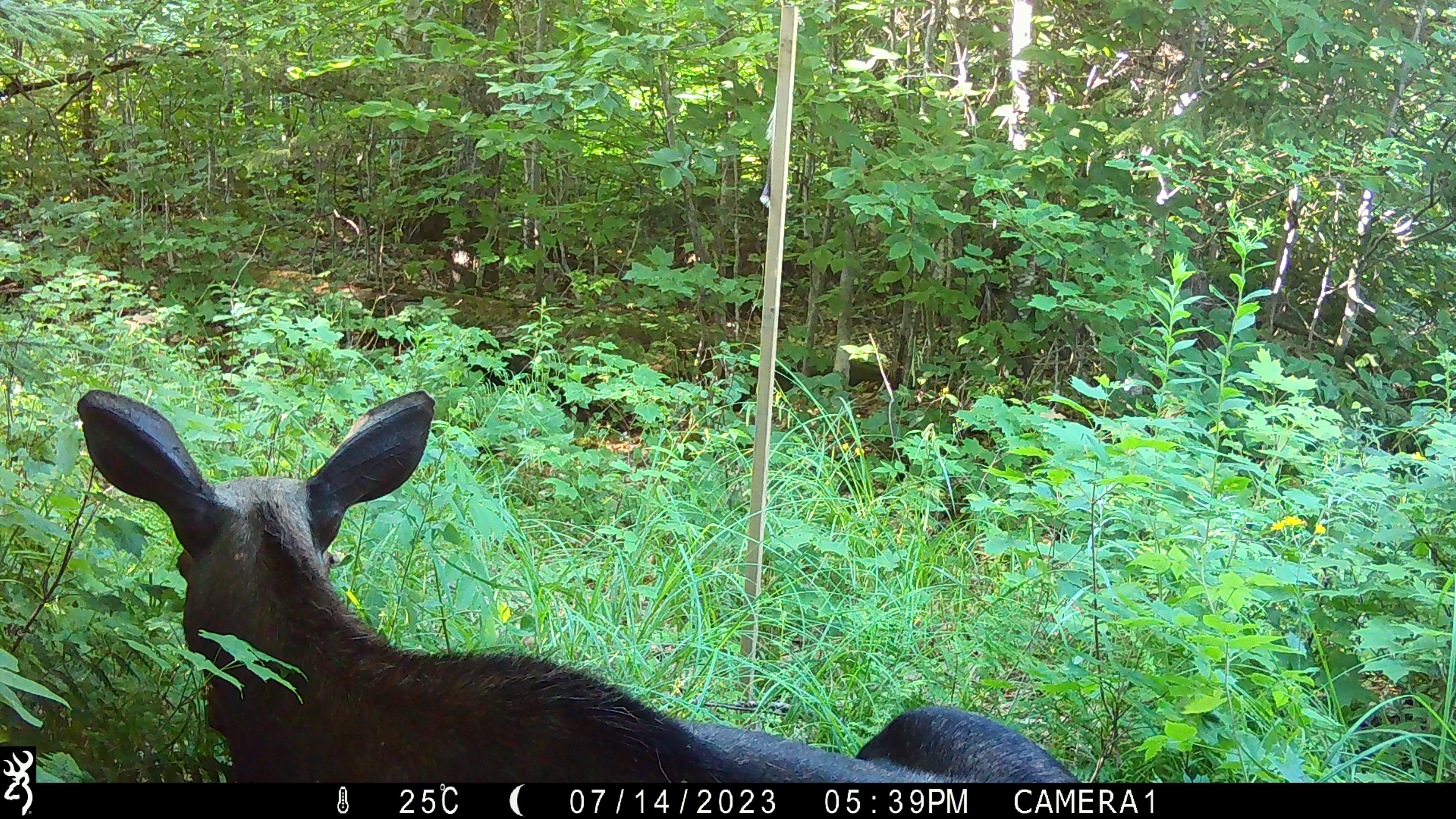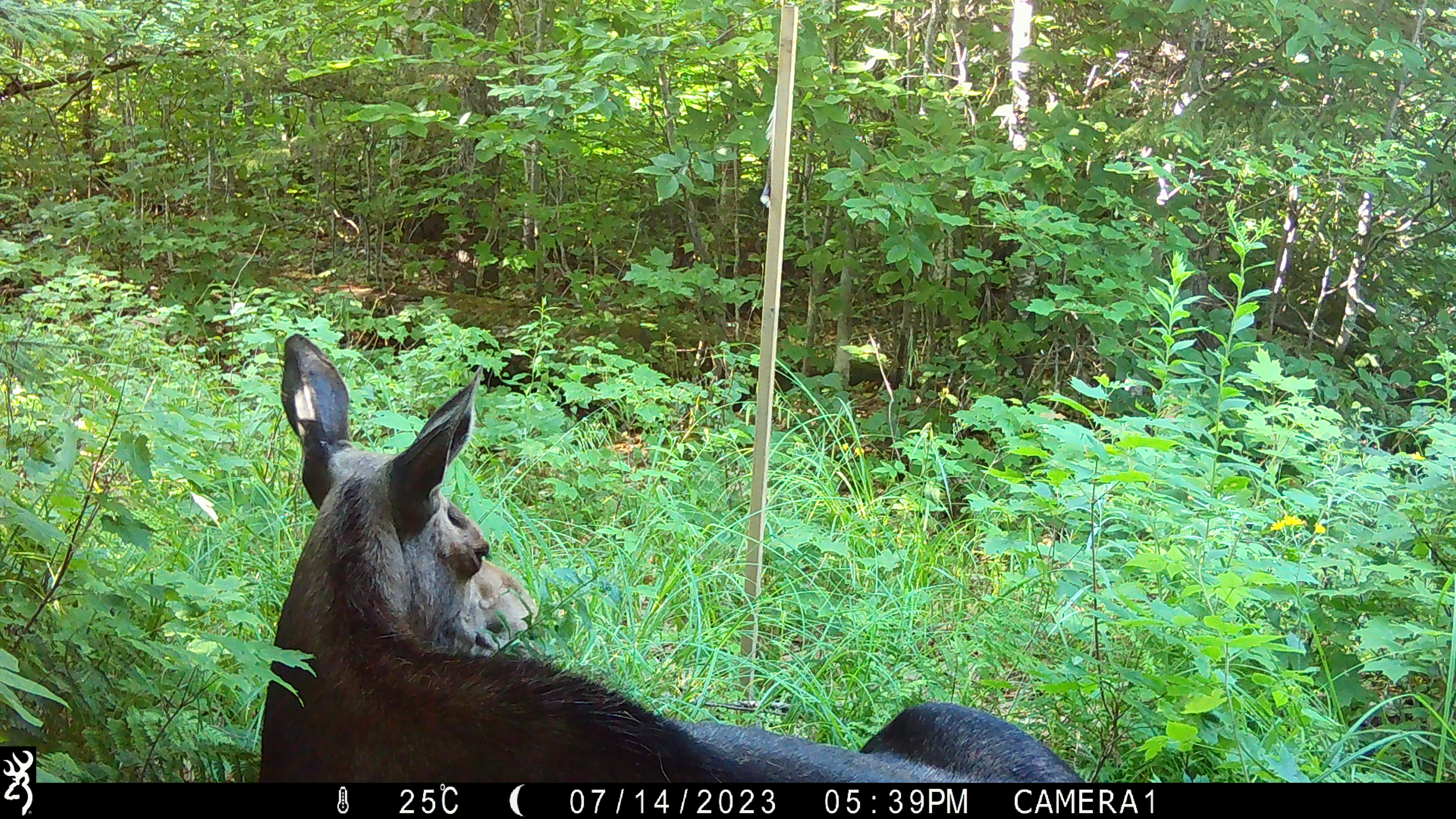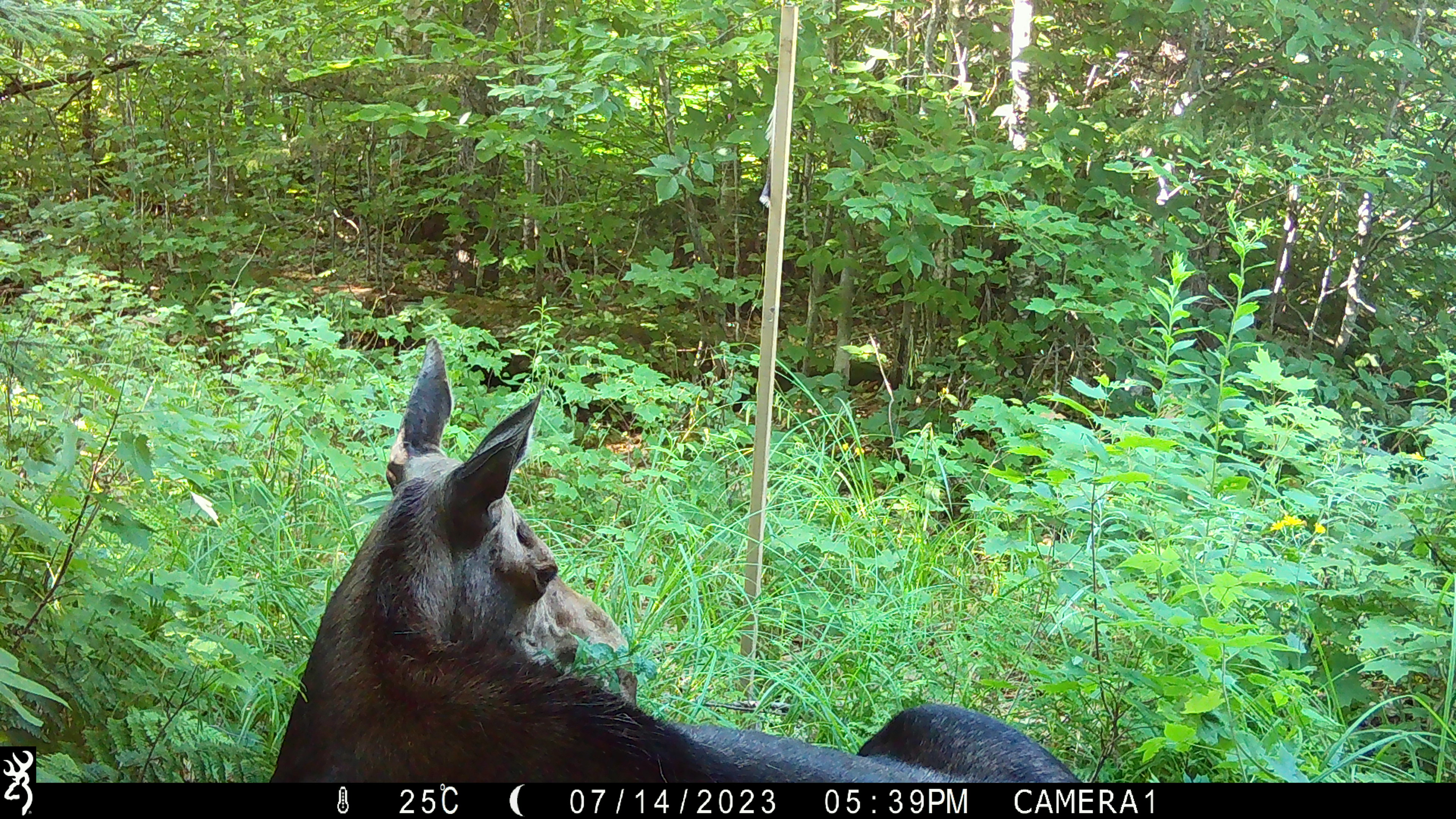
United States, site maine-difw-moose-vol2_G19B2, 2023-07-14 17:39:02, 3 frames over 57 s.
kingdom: Animalia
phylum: Chordata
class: Mammalia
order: Artiodactyla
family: Cervidae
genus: Alces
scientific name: Alces alces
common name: moose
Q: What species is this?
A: Moose (Alces alces).